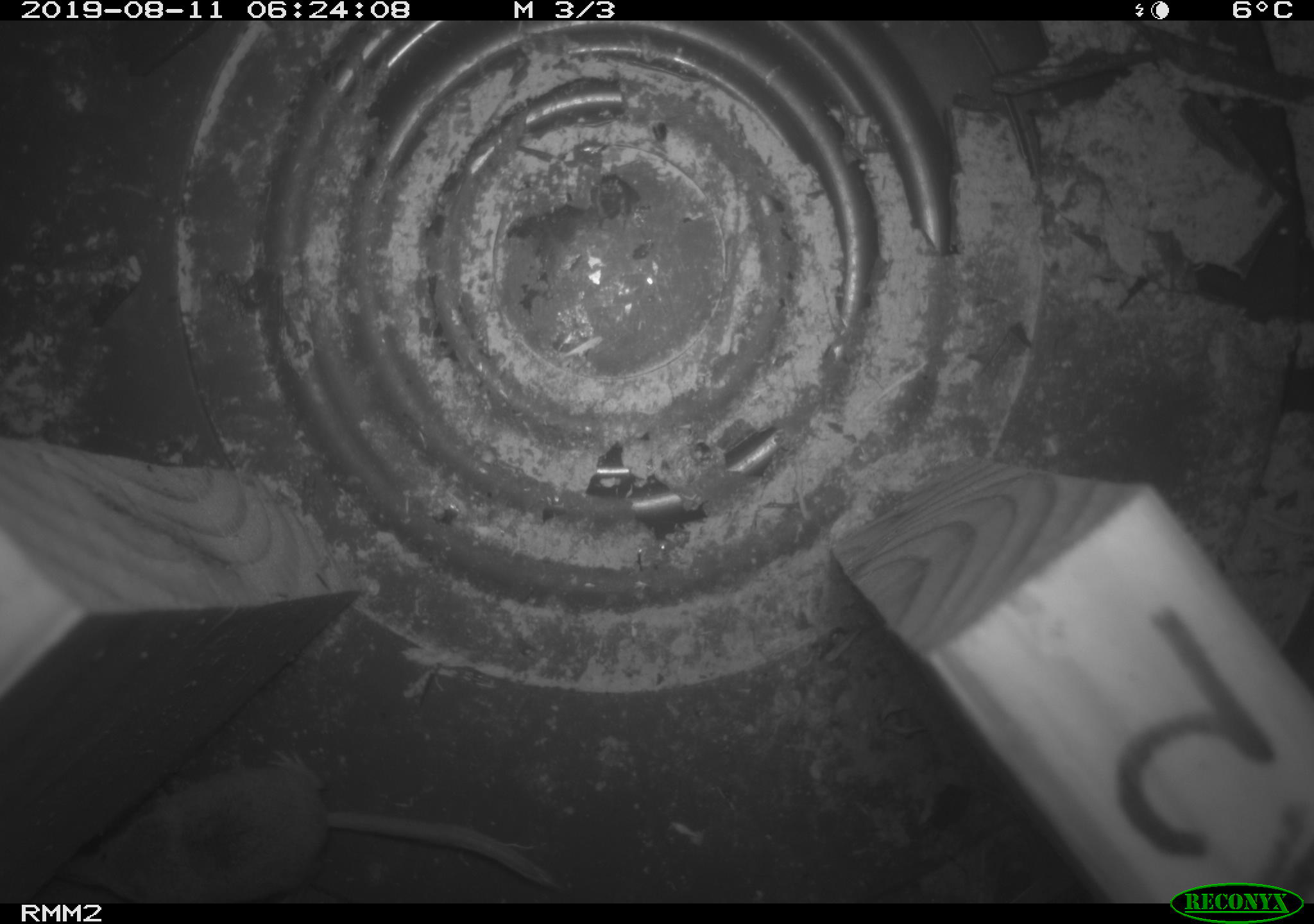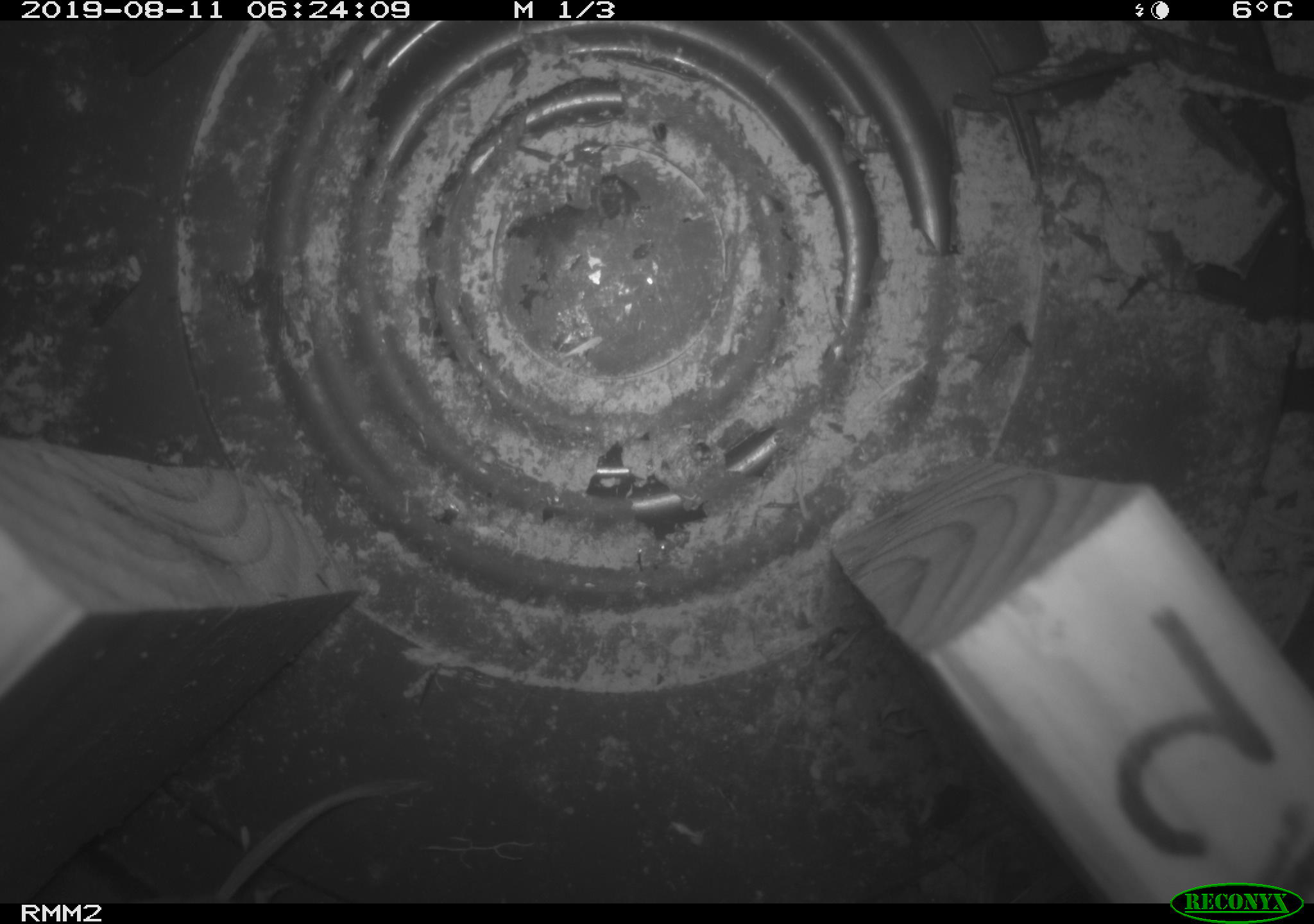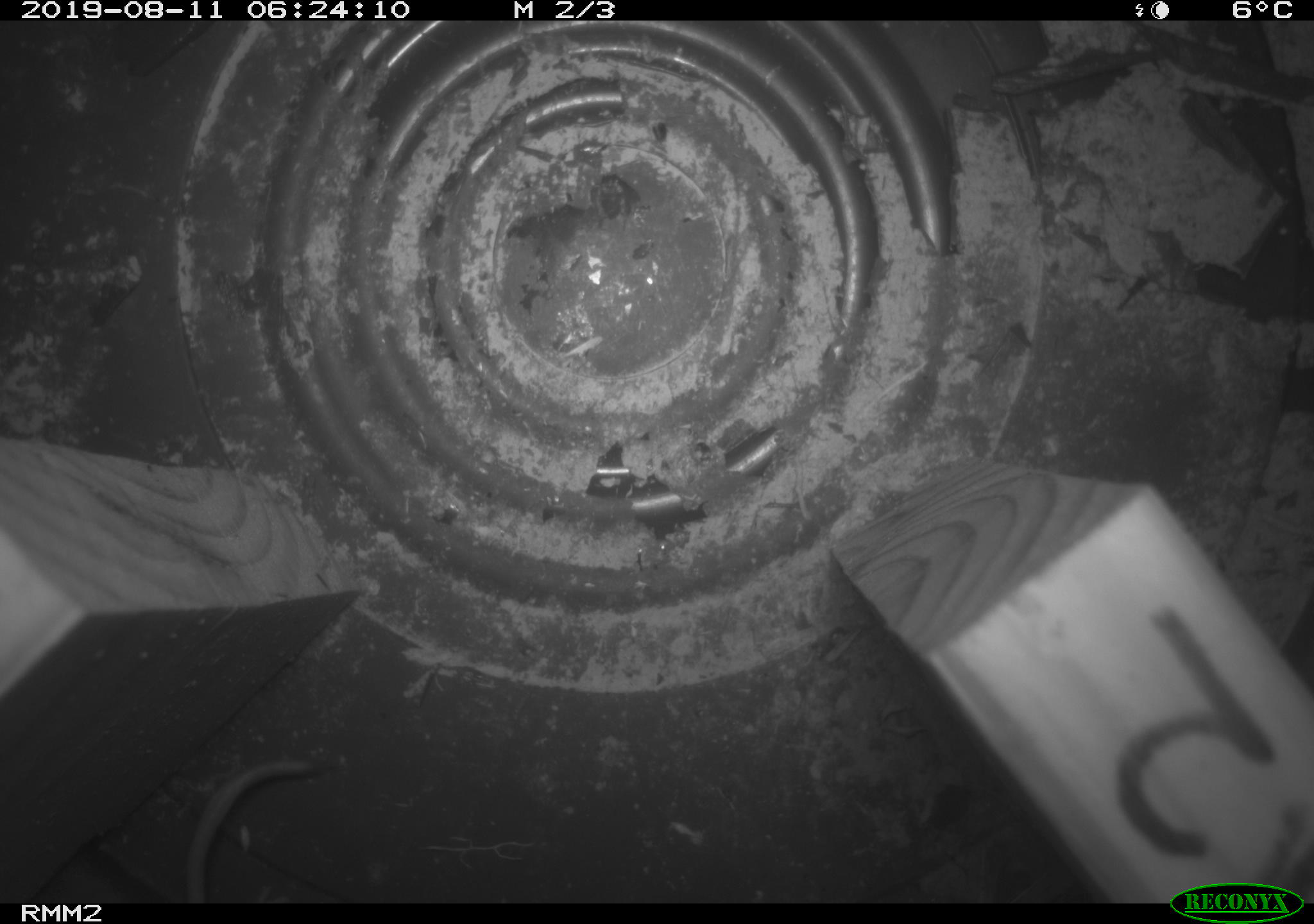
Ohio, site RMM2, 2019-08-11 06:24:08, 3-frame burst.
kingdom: Animalia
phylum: Chordata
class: Mammalia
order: Eulipotyphla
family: Soricidae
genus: Sorex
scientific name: Sorex cinereus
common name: masked shrew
Masked shrew (Sorex cinereus).